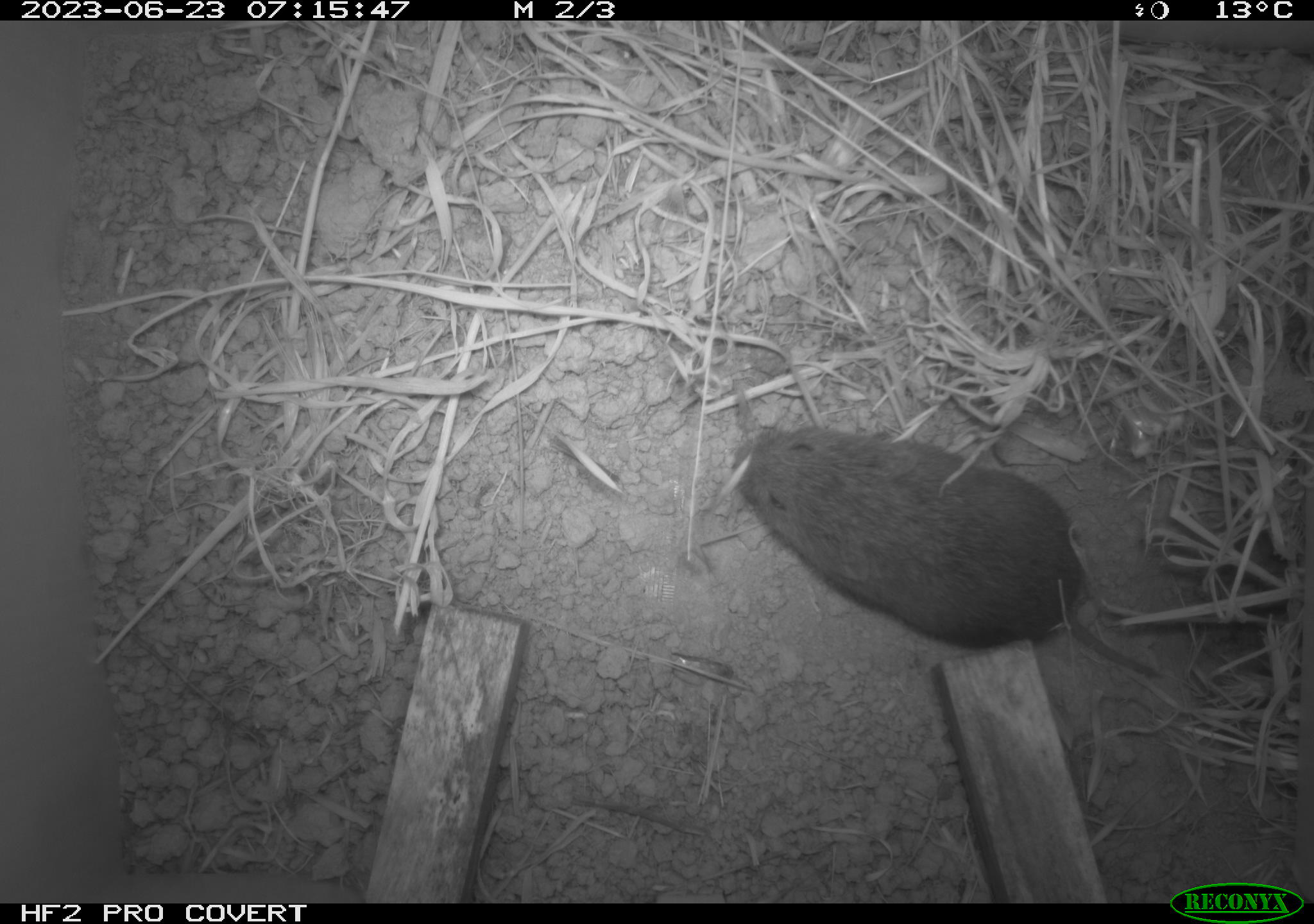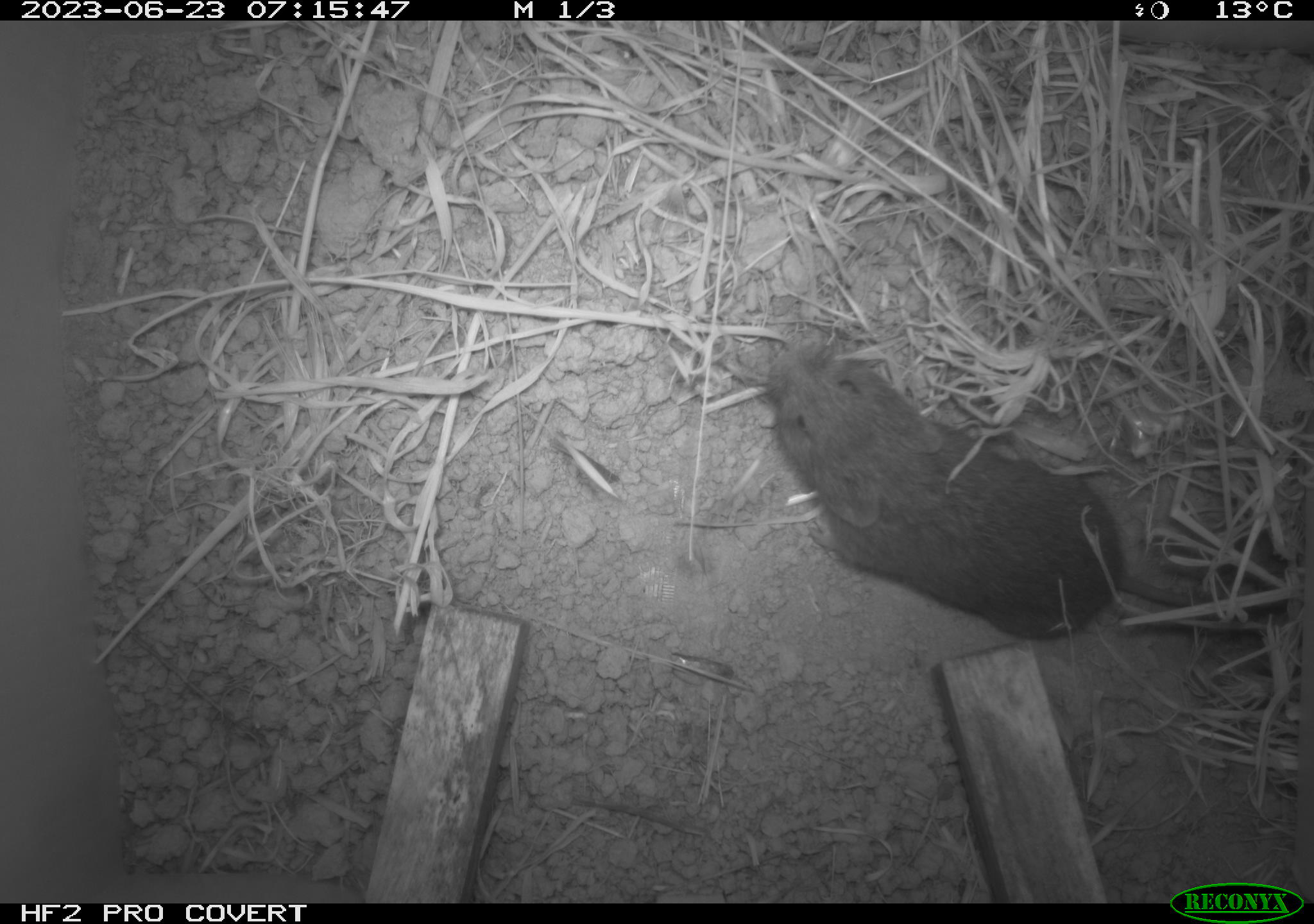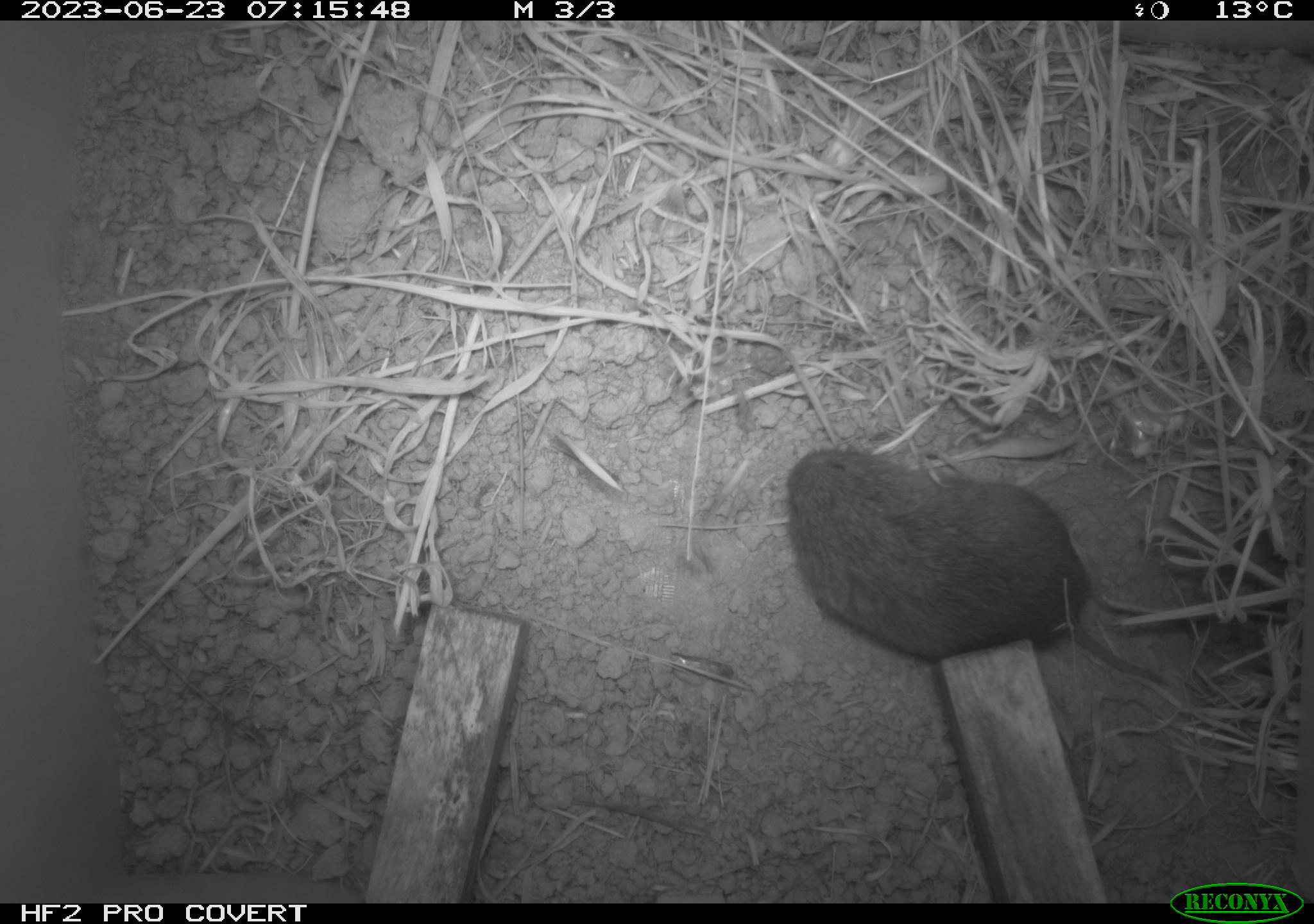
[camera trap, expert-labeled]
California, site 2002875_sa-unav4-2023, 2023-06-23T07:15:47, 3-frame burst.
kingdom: Animalia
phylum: Chordata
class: Mammalia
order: Rodentia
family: Cricetidae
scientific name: Arvicolinae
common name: voles, lemmings, and muskrats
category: arvicolinae subfamily